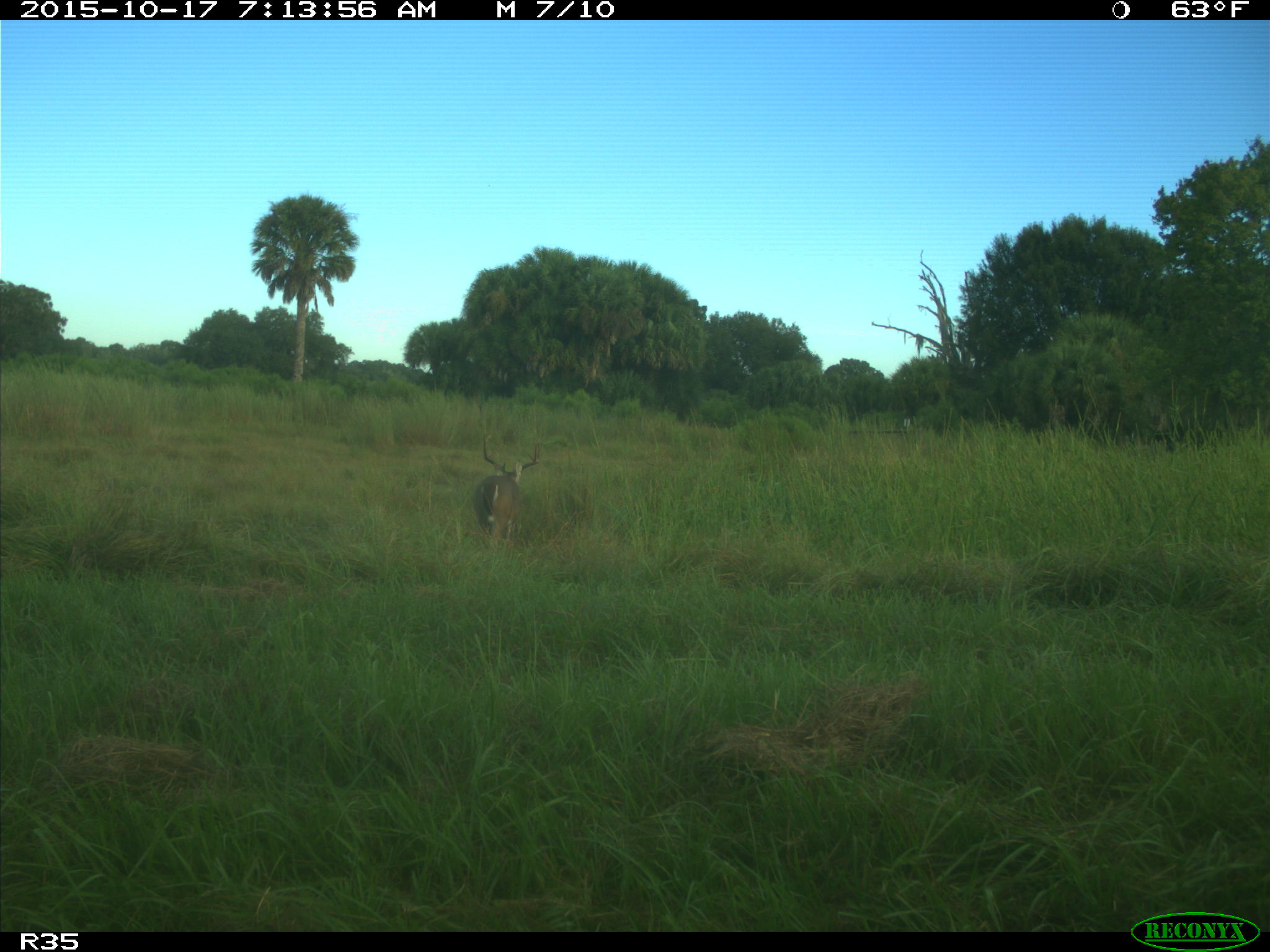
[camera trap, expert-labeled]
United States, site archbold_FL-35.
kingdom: Animalia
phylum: Chordata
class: Mammalia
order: Artiodactyla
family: Cervidae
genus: Odocoileus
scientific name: Odocoileus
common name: deer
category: unidentified deer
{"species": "unidentified deer (deer) (Odocoileus)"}